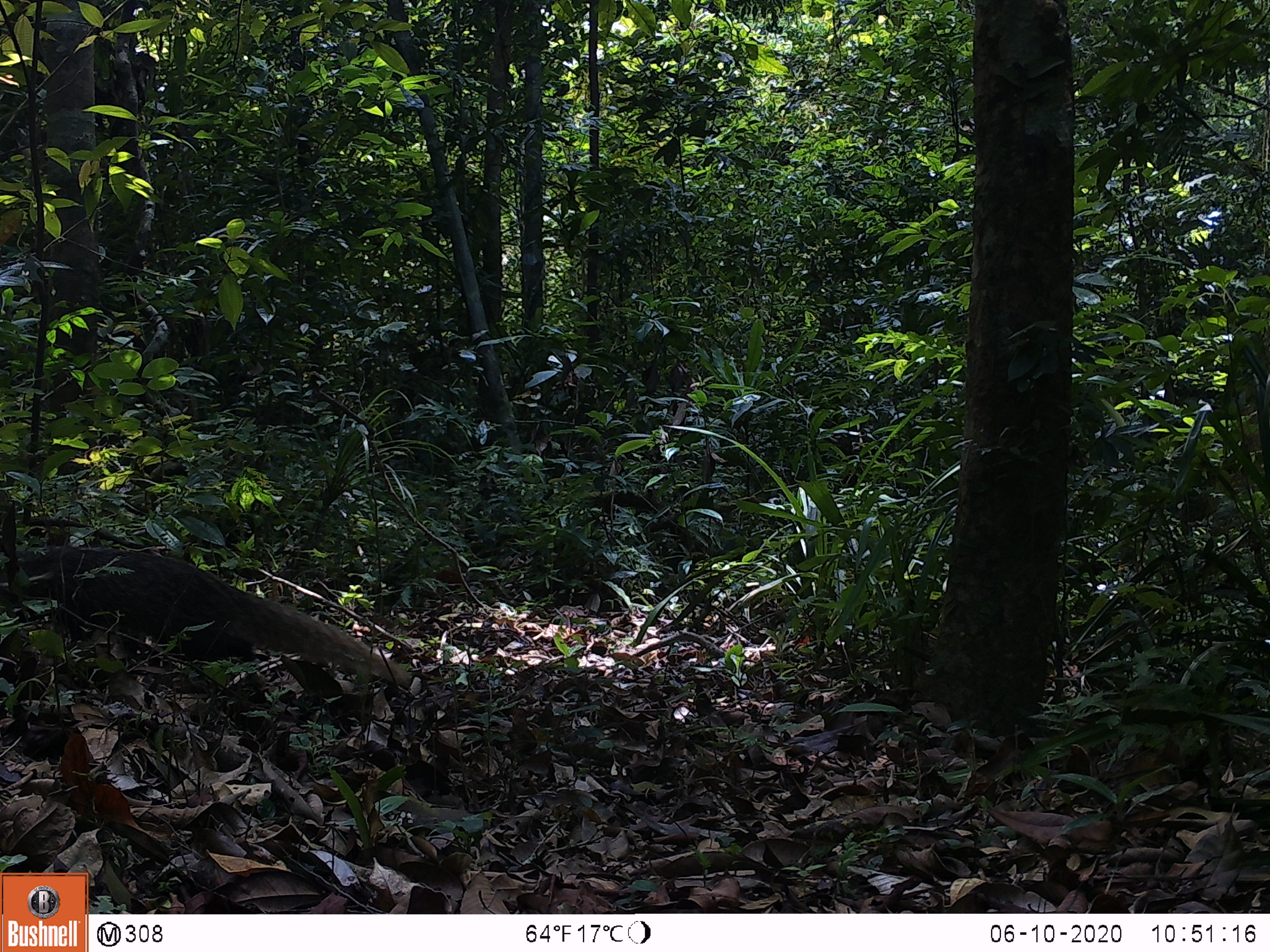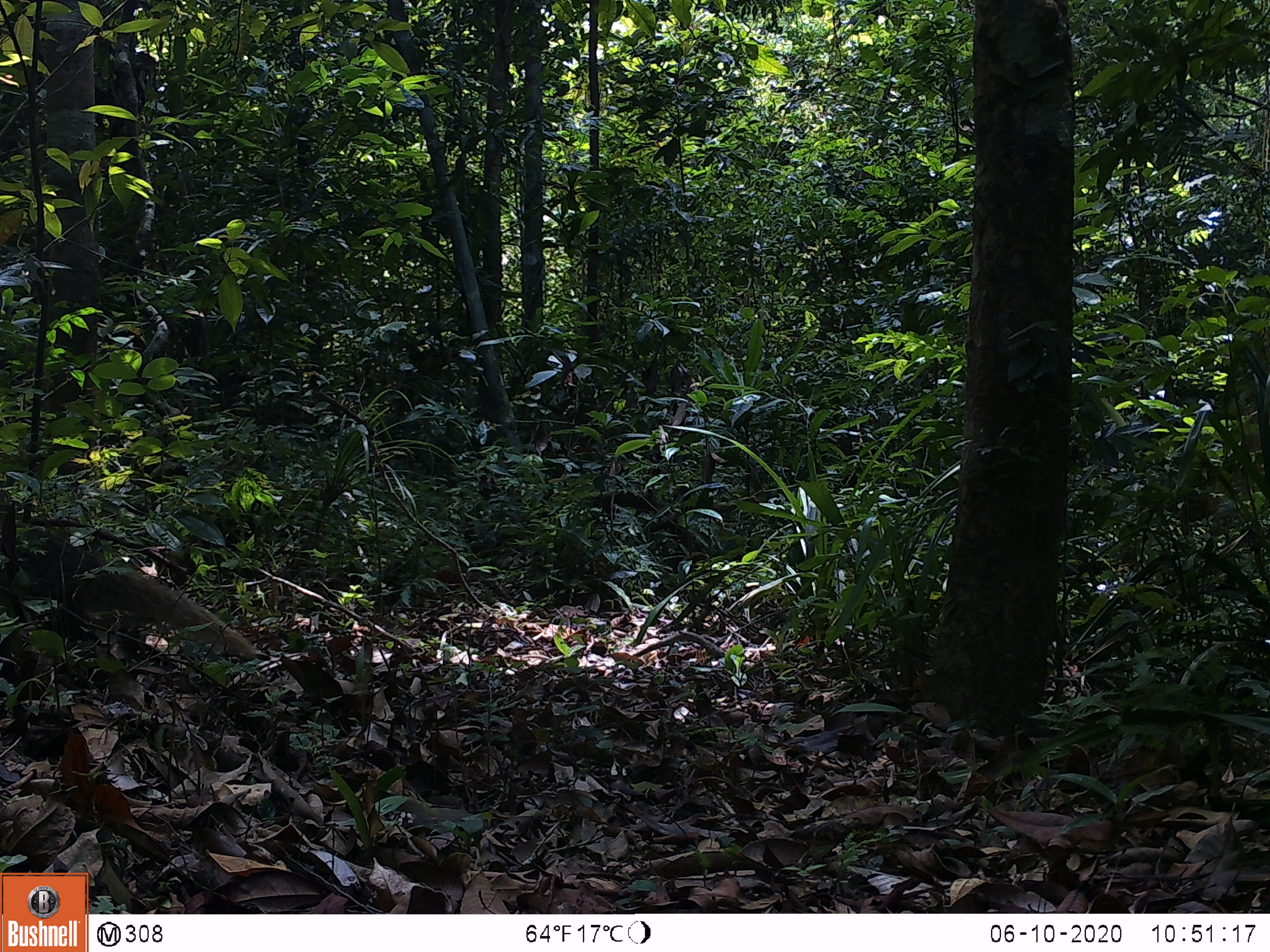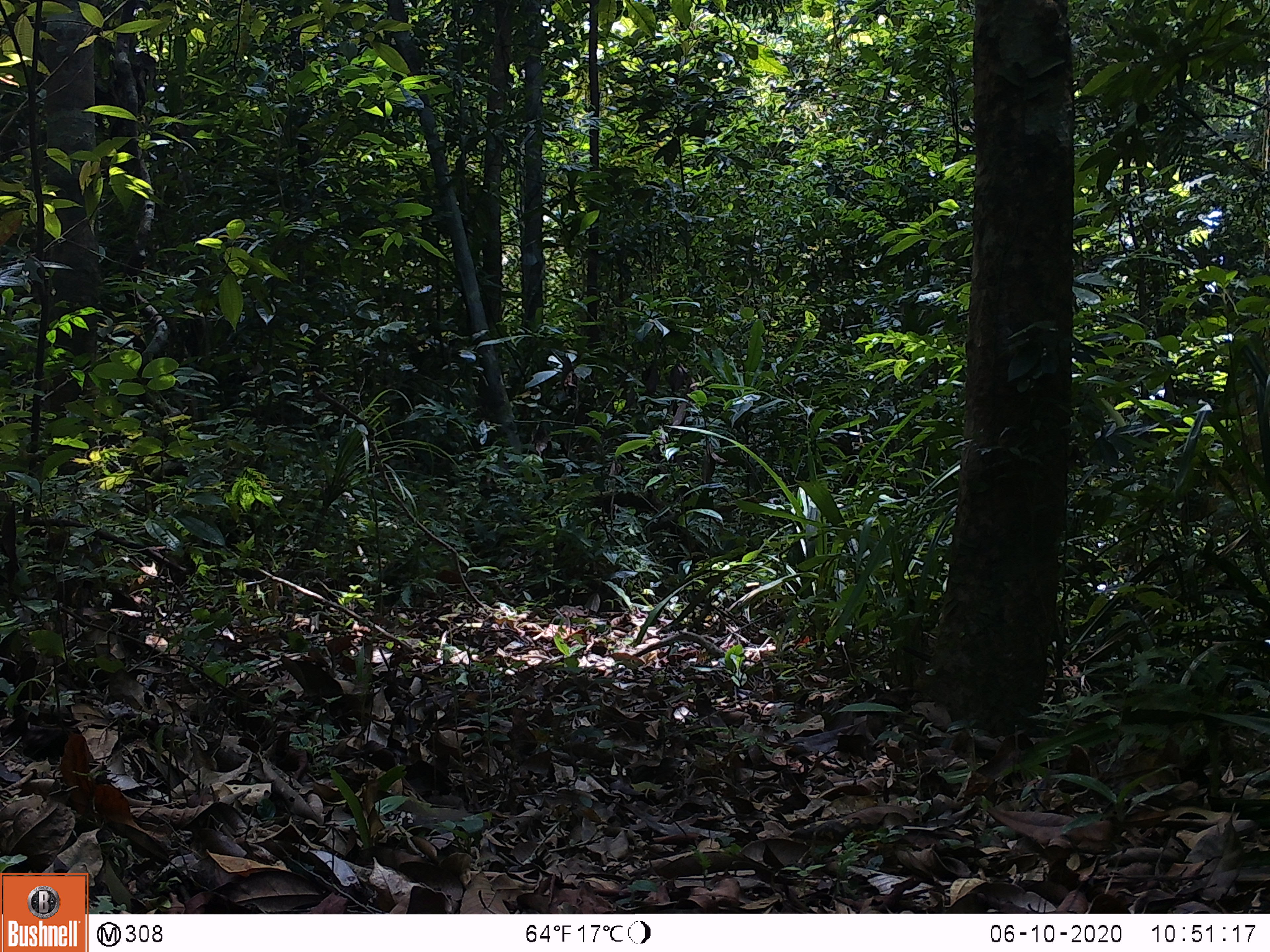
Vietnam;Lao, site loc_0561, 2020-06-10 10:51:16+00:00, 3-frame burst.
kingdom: Animalia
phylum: Chordata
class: Mammalia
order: Carnivora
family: Herpestidae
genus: Urva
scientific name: Urva urva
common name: crab-eating mongoose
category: crab eating mongoose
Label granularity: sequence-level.